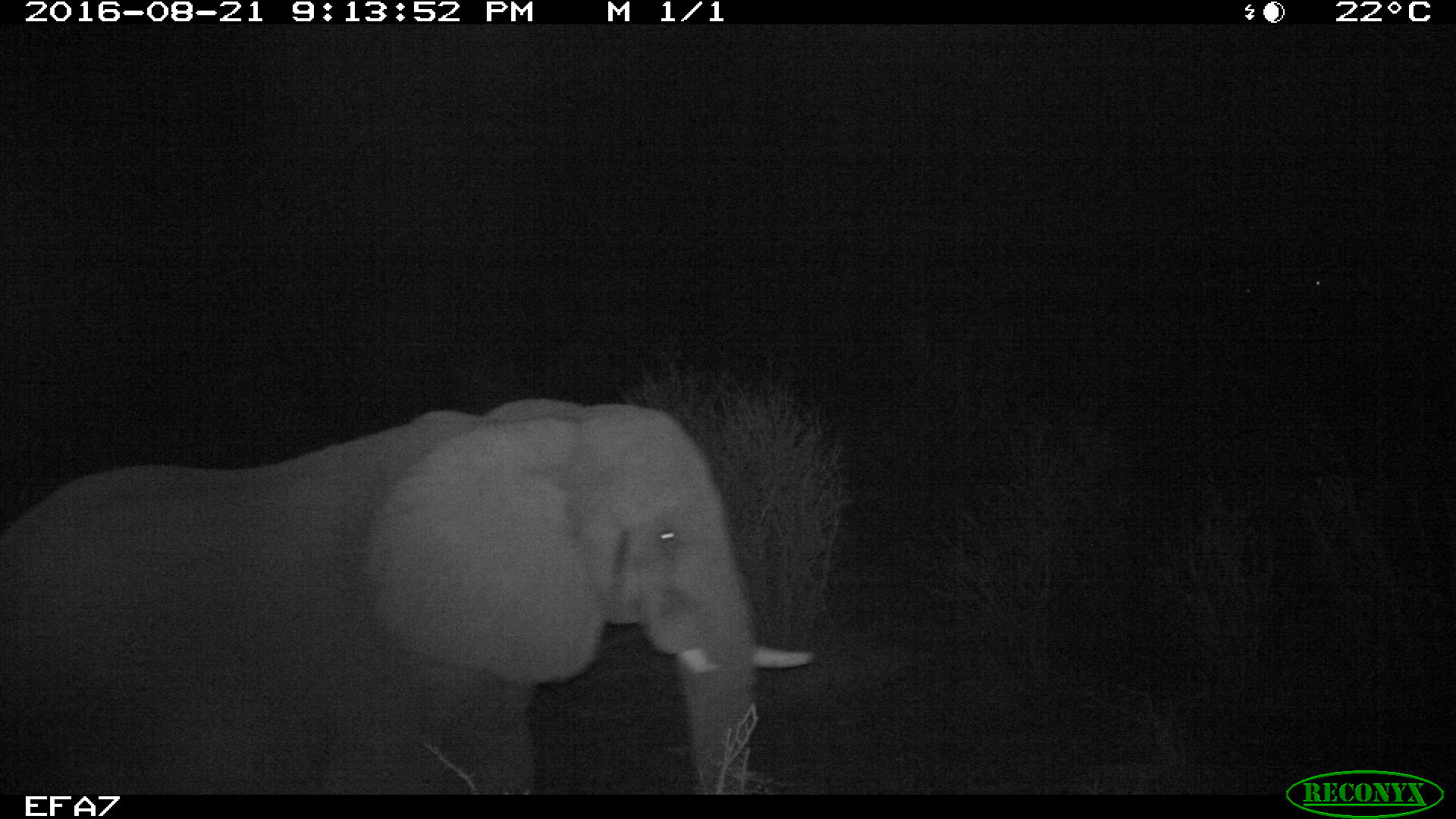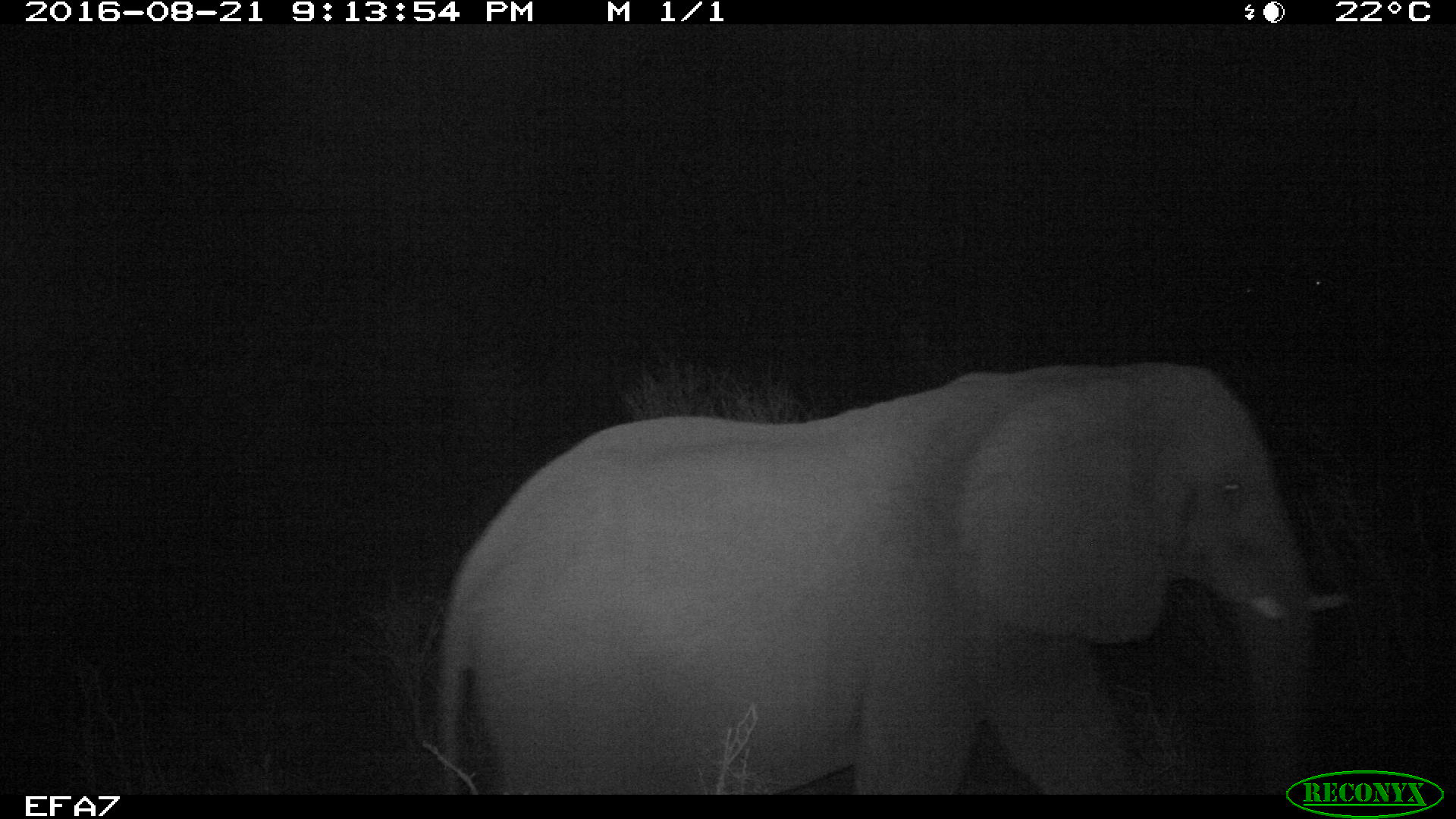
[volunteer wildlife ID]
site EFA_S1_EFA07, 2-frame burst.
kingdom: Animalia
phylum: Chordata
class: Mammalia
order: Proboscidea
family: Elephantidae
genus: Loxodonta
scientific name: Loxodonta africana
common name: african bush elephant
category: elephant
Elephant (african bush elephant) (Loxodonta africana), count 1. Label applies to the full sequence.